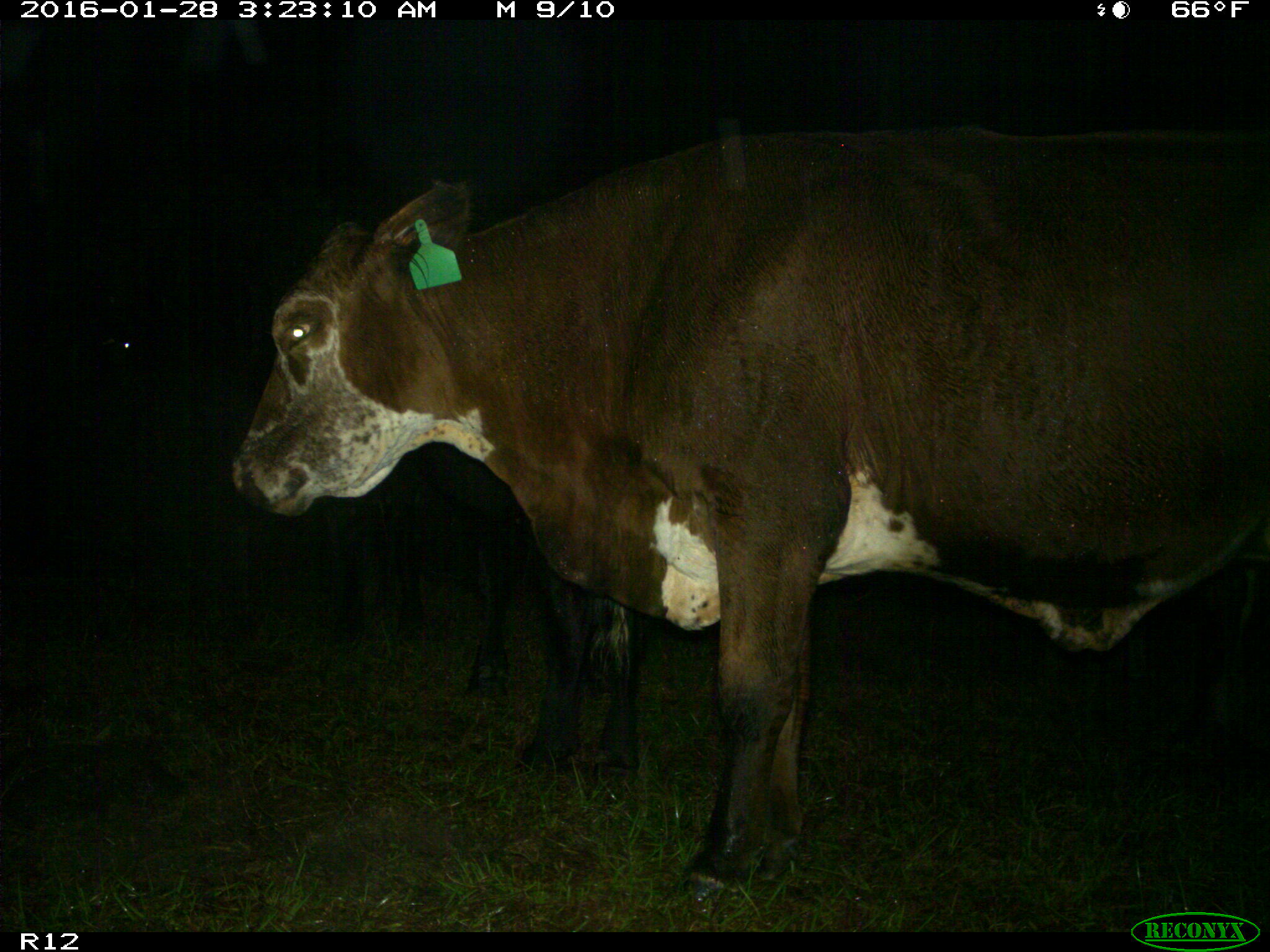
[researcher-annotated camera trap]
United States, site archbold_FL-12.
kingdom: Animalia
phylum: Chordata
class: Mammalia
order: Artiodactyla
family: Bovidae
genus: Bos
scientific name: Bos taurus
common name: domestic cow